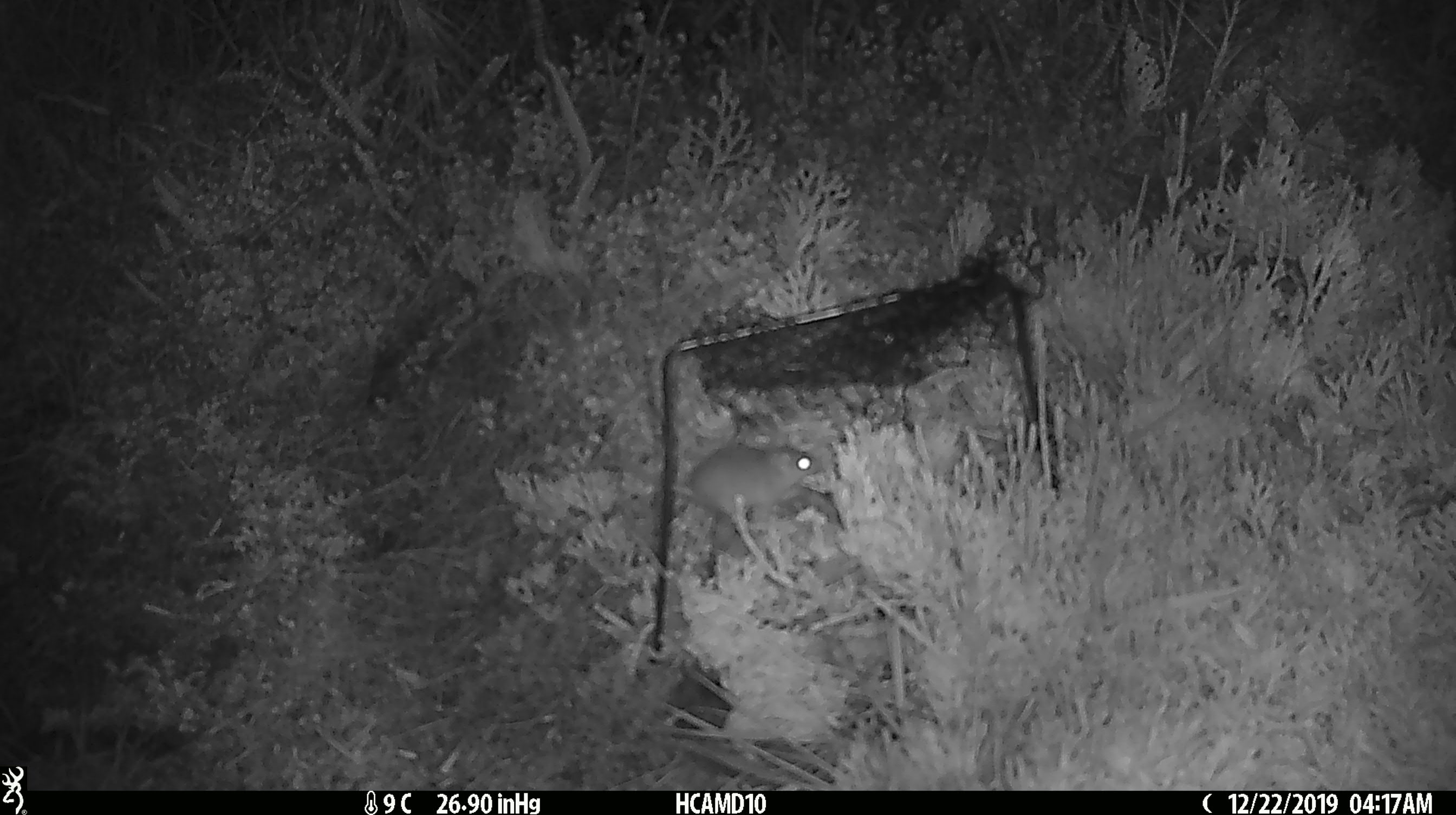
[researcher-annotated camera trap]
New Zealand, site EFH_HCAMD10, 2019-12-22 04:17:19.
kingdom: Animalia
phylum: Chordata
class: Mammalia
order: Rodentia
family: Muridae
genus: Mus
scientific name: Mus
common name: mouse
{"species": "mouse (Mus)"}